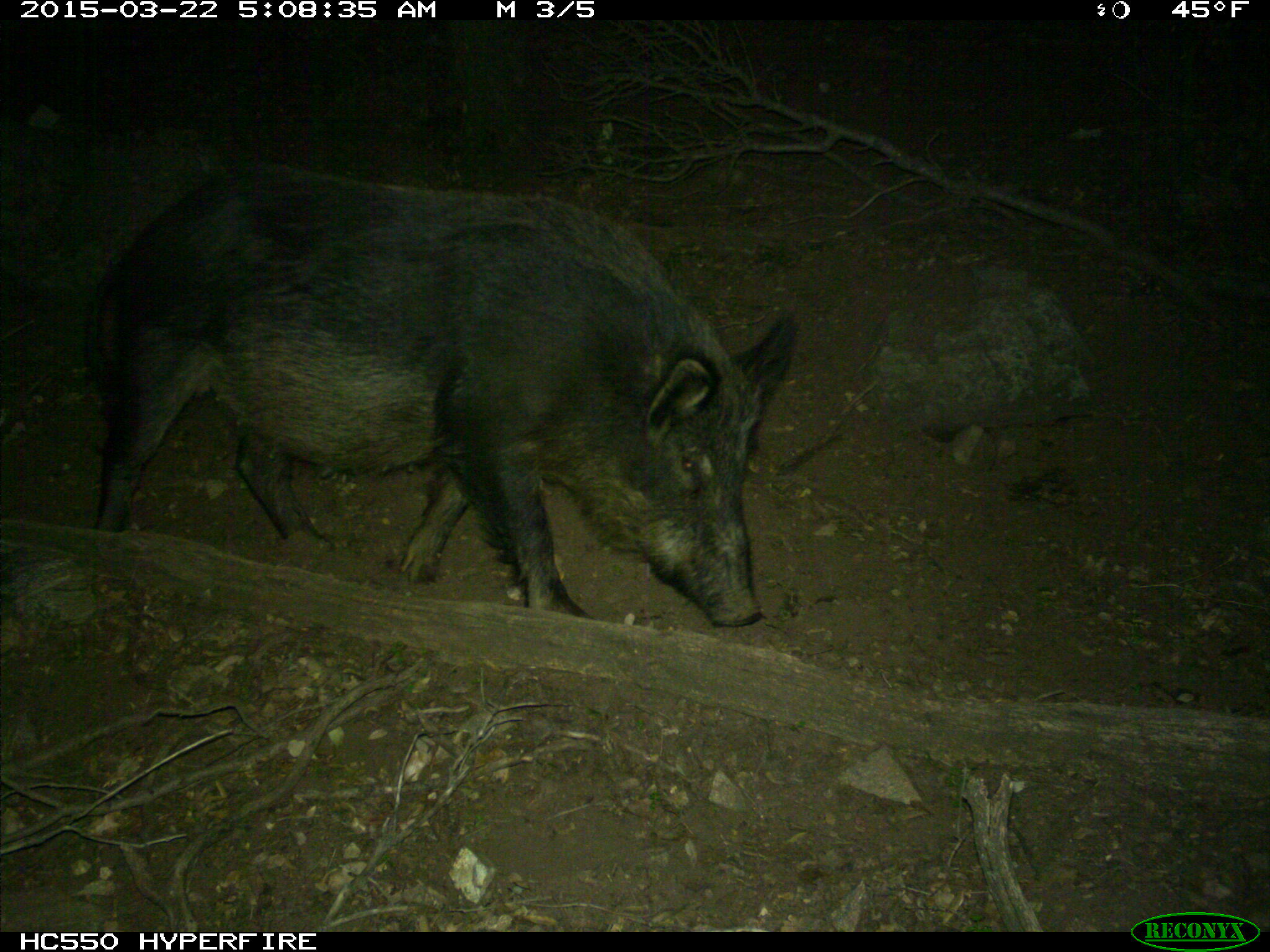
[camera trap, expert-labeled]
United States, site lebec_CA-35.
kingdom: Animalia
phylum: Chordata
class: Mammalia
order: Artiodactyla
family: Suidae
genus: Sus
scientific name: Sus scrofa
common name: wild boar